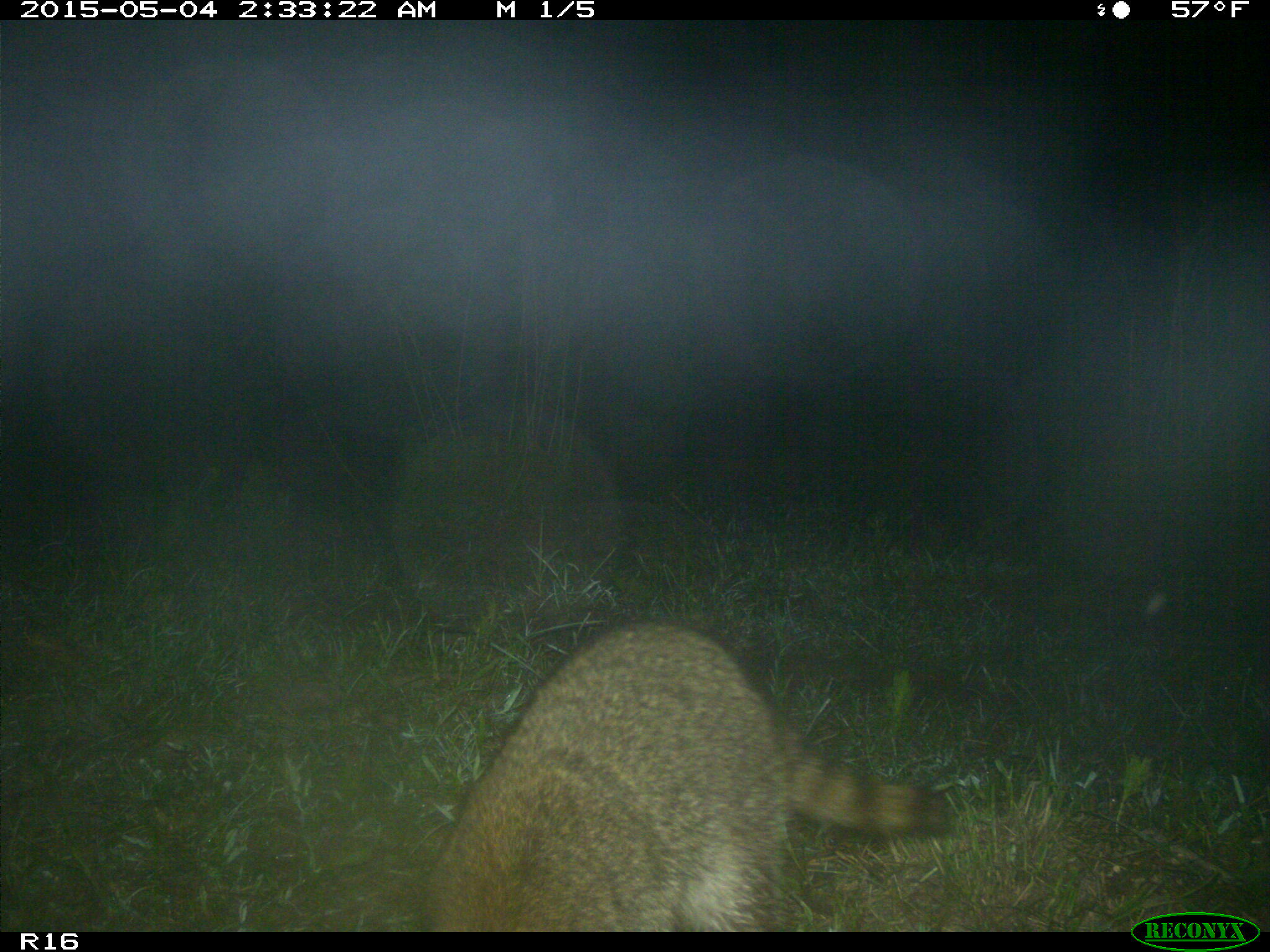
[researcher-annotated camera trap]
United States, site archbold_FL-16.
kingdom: Animalia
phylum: Chordata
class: Mammalia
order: Carnivora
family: Procyonidae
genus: Procyon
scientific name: Procyon lotor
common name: common raccoon